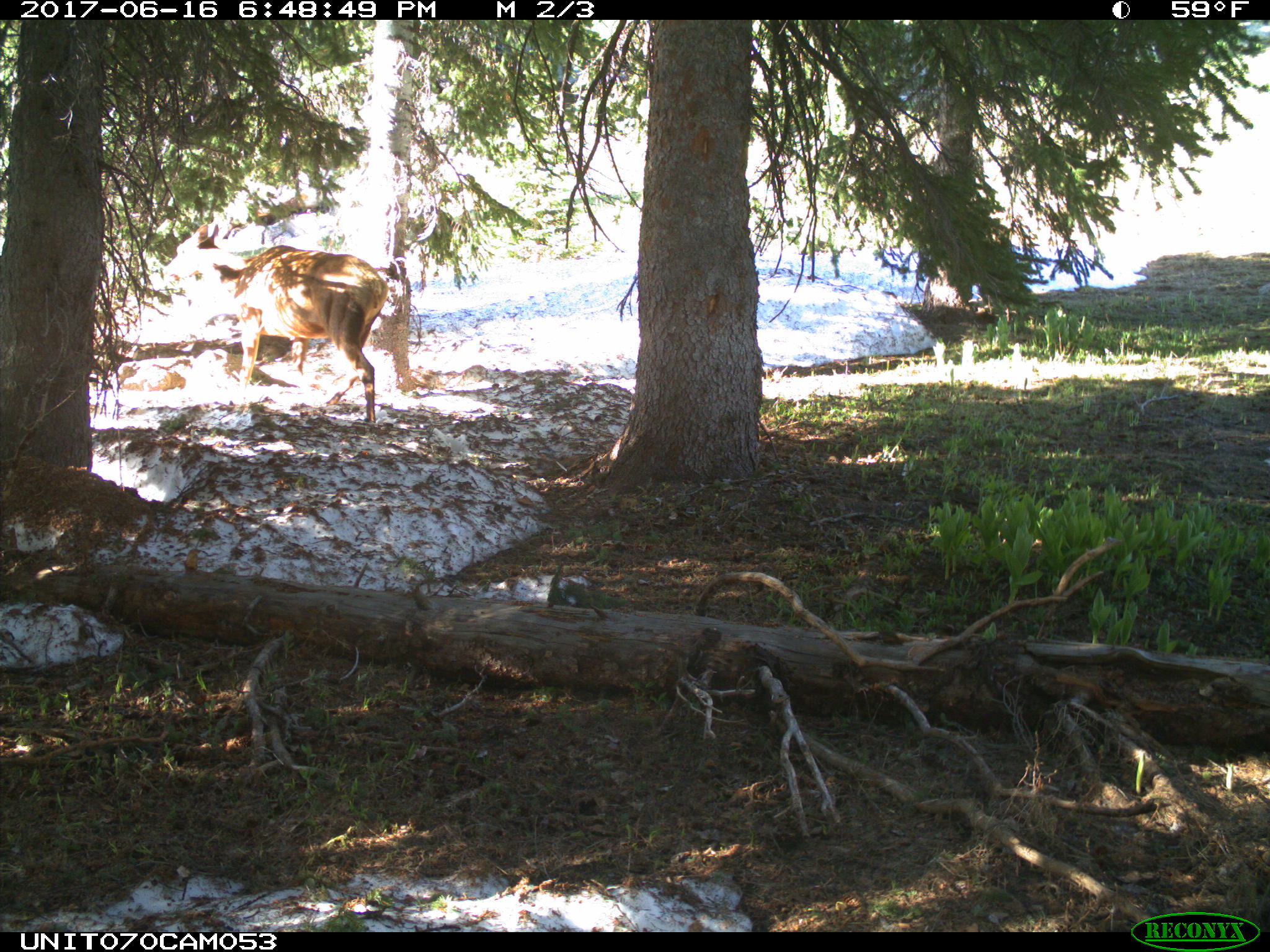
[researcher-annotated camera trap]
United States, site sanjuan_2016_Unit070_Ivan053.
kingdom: Animalia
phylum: Chordata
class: Mammalia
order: Artiodactyla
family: Cervidae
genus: Cervus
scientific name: Cervus elaphus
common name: red deer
Cervus elaphus (red deer).